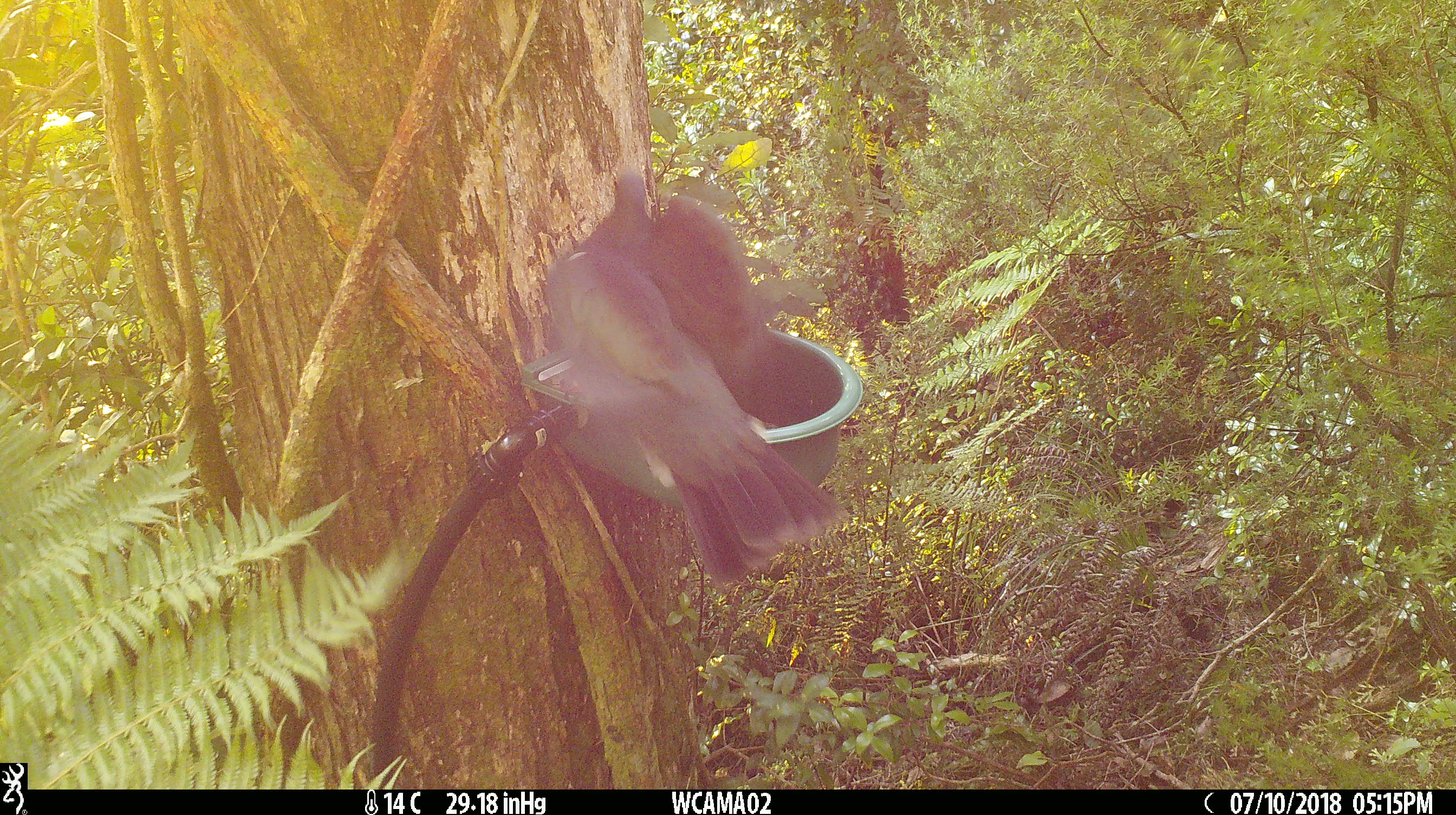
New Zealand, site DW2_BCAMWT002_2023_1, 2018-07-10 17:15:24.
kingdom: Animalia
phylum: Chordata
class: Aves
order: Columbiformes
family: Columbidae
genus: Hemiphaga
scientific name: Hemiphaga novaeseelandiae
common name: new zealand pigeon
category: kereru